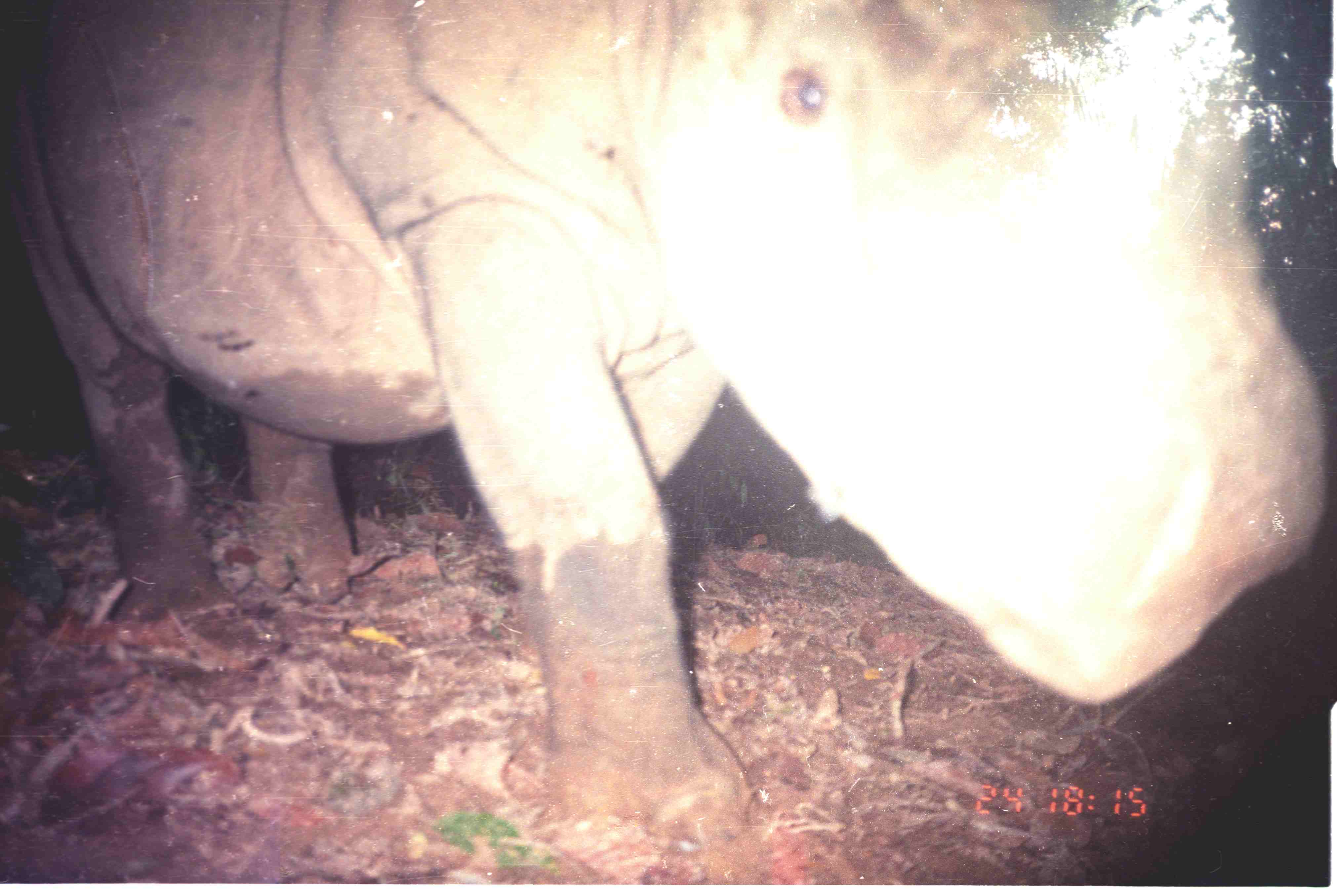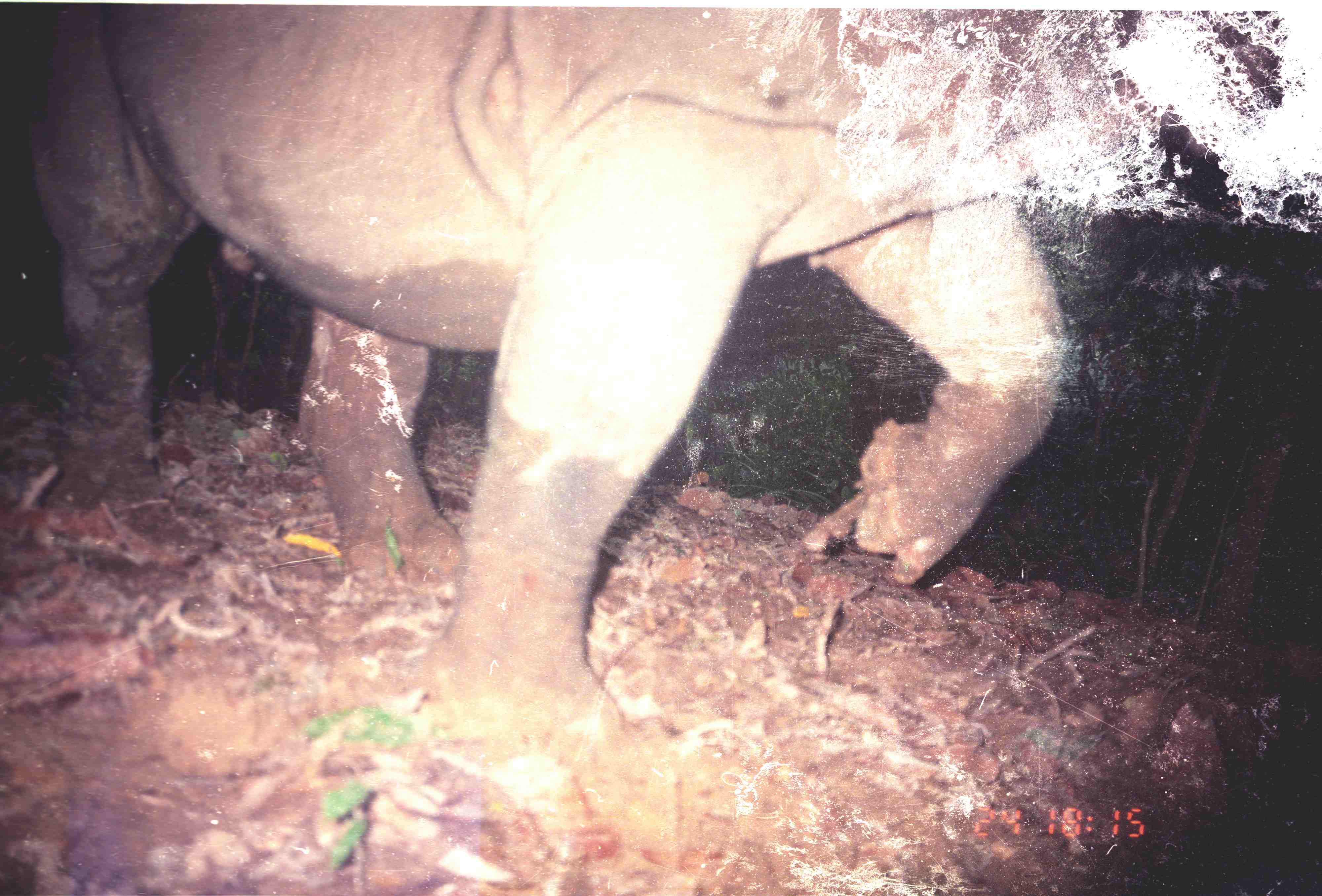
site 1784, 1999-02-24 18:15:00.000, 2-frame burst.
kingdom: Animalia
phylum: Chordata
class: Mammalia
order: Perissodactyla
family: Rhinocerotidae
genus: Dicerorhinus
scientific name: Dicerorhinus sumatrensis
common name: sumatran rhinoceros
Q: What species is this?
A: Dicerorhinus sumatrensis (sumatran rhinoceros).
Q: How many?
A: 1.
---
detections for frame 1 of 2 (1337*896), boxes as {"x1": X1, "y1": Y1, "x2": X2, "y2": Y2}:
dicerorhinus sumatrensis: {"x1": 2, "y1": 3, "x2": 1326, "y2": 855}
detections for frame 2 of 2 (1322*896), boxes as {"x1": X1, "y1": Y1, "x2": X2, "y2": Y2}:
dicerorhinus sumatrensis: {"x1": 28, "y1": 0, "x2": 1322, "y2": 762}